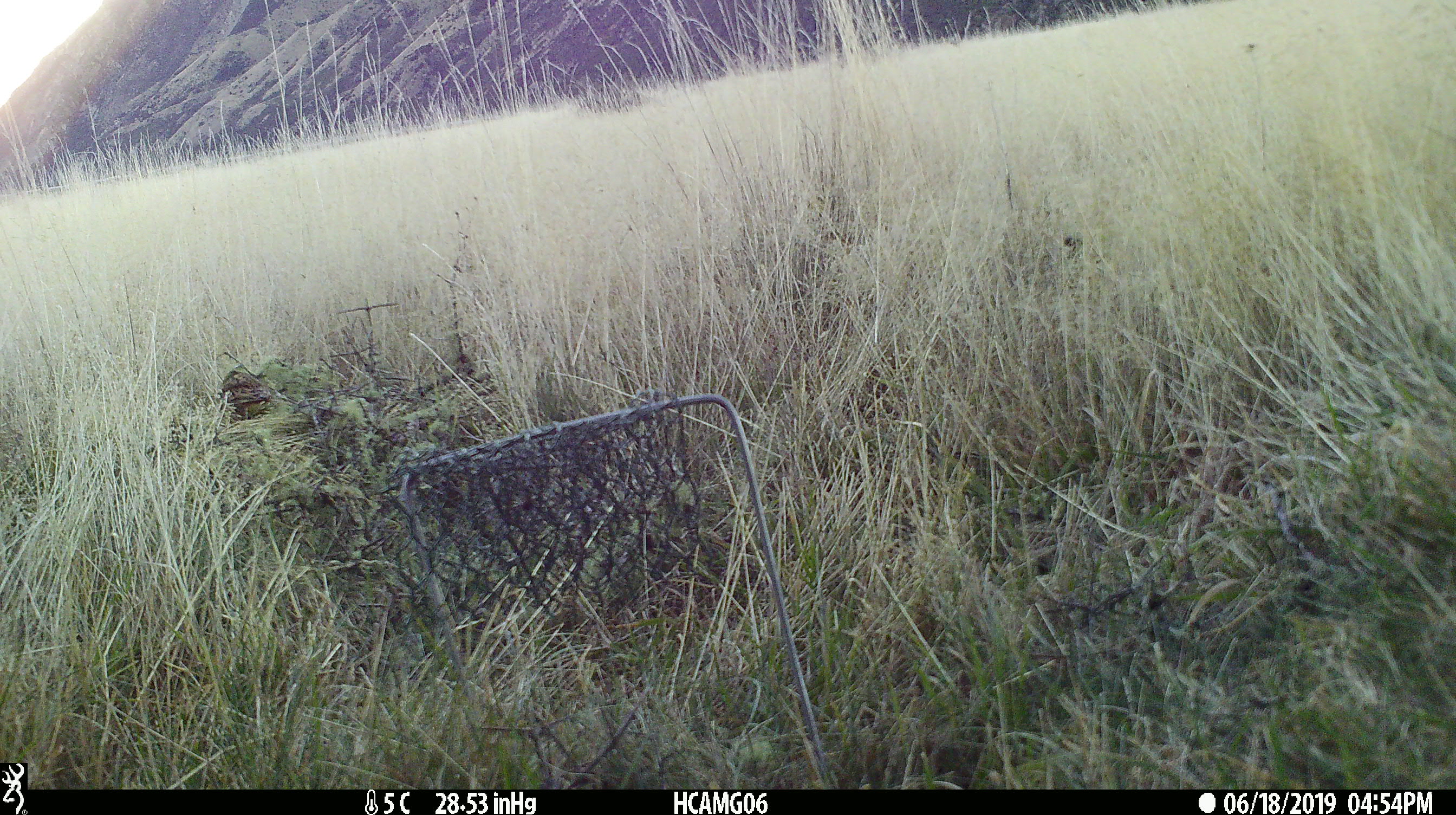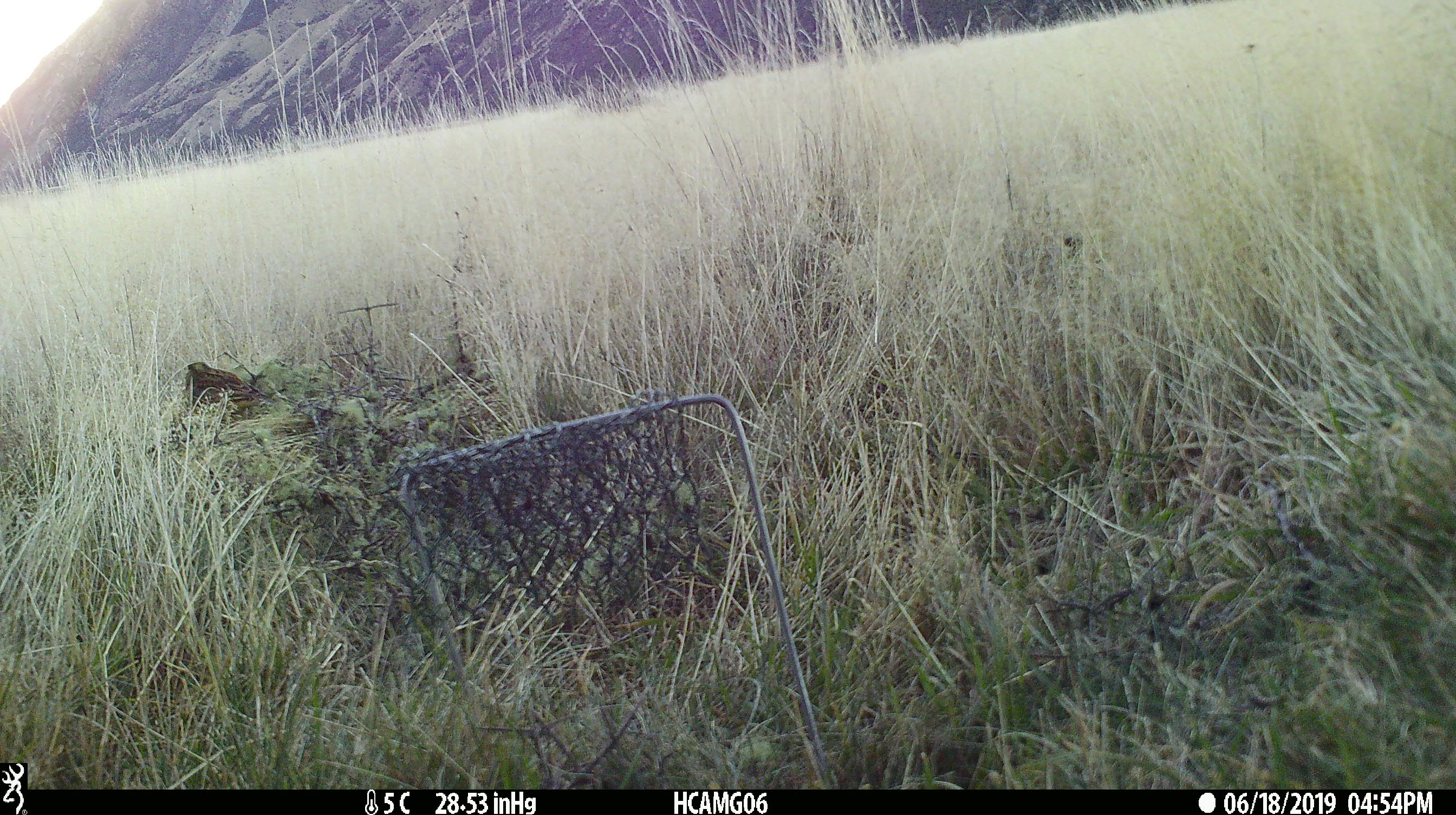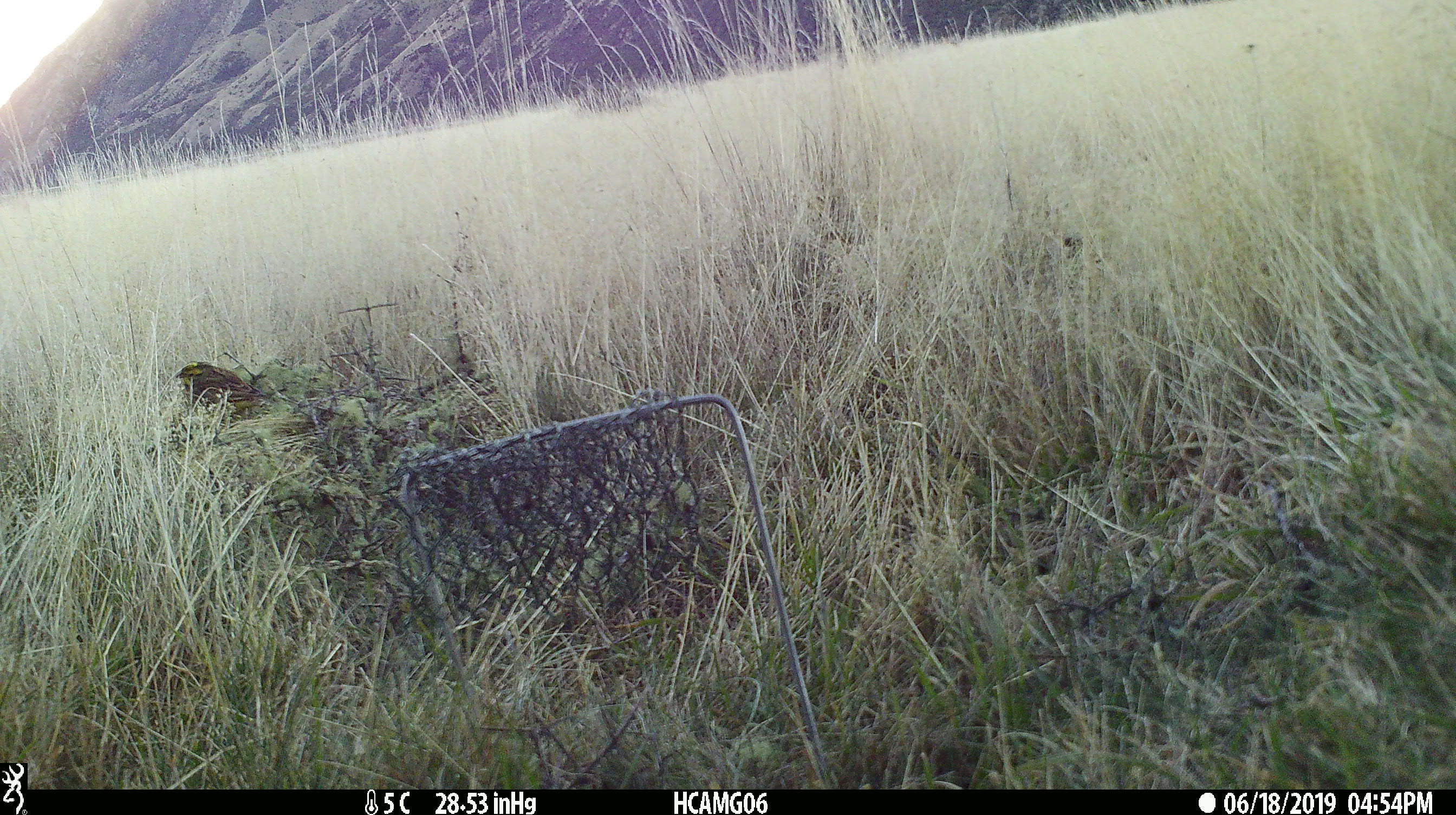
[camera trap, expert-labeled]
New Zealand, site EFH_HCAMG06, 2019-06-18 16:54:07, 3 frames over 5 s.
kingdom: Animalia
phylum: Chordata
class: Aves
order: Passeriformes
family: Emberizidae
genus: Emberiza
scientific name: Emberiza citrinella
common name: yellowhammer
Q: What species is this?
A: Yellowhammer (Emberiza citrinella).